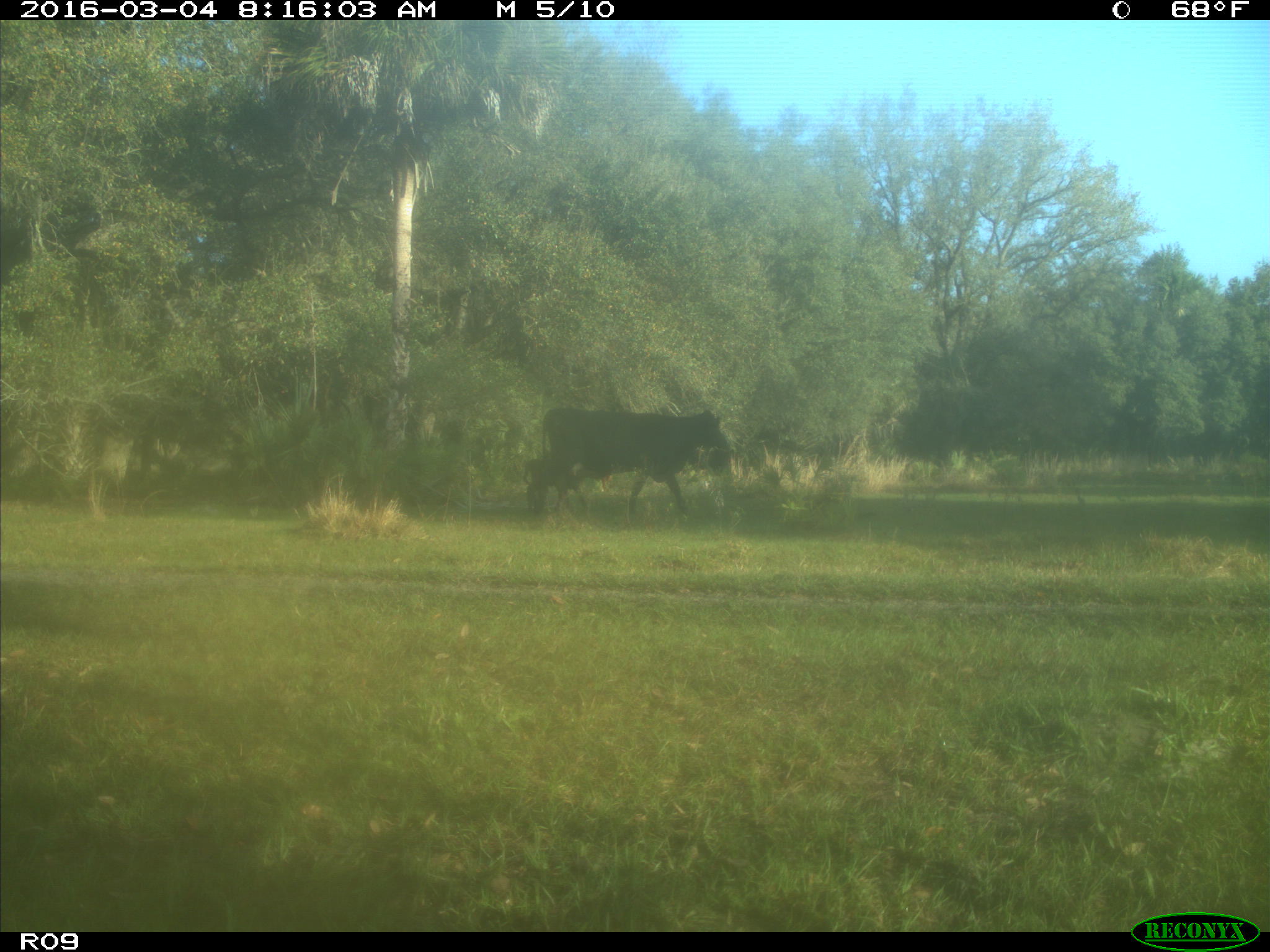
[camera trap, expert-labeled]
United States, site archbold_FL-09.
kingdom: Animalia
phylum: Chordata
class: Mammalia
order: Artiodactyla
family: Bovidae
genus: Bos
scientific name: Bos taurus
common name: domestic cow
Bos taurus (domestic cow).